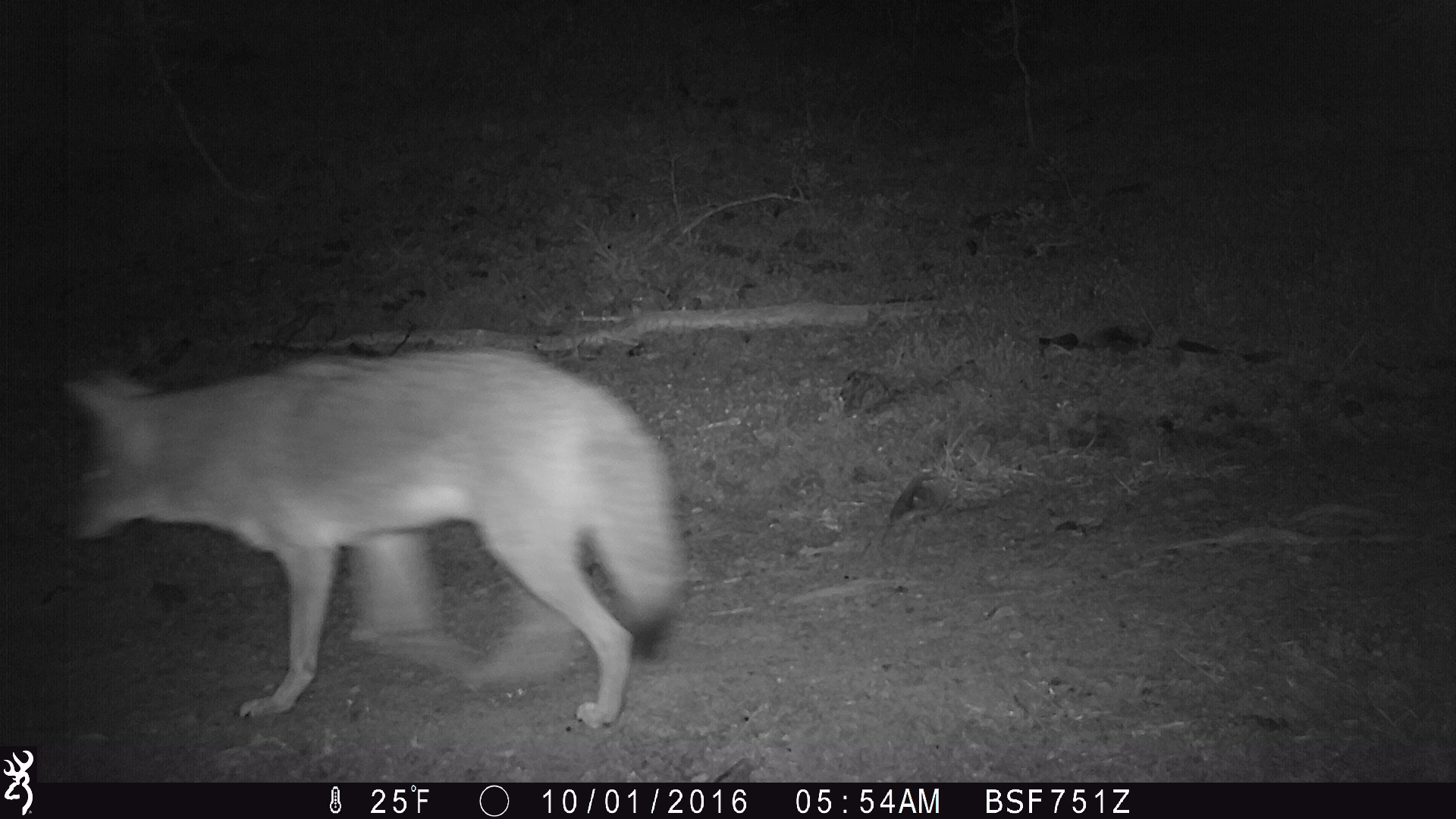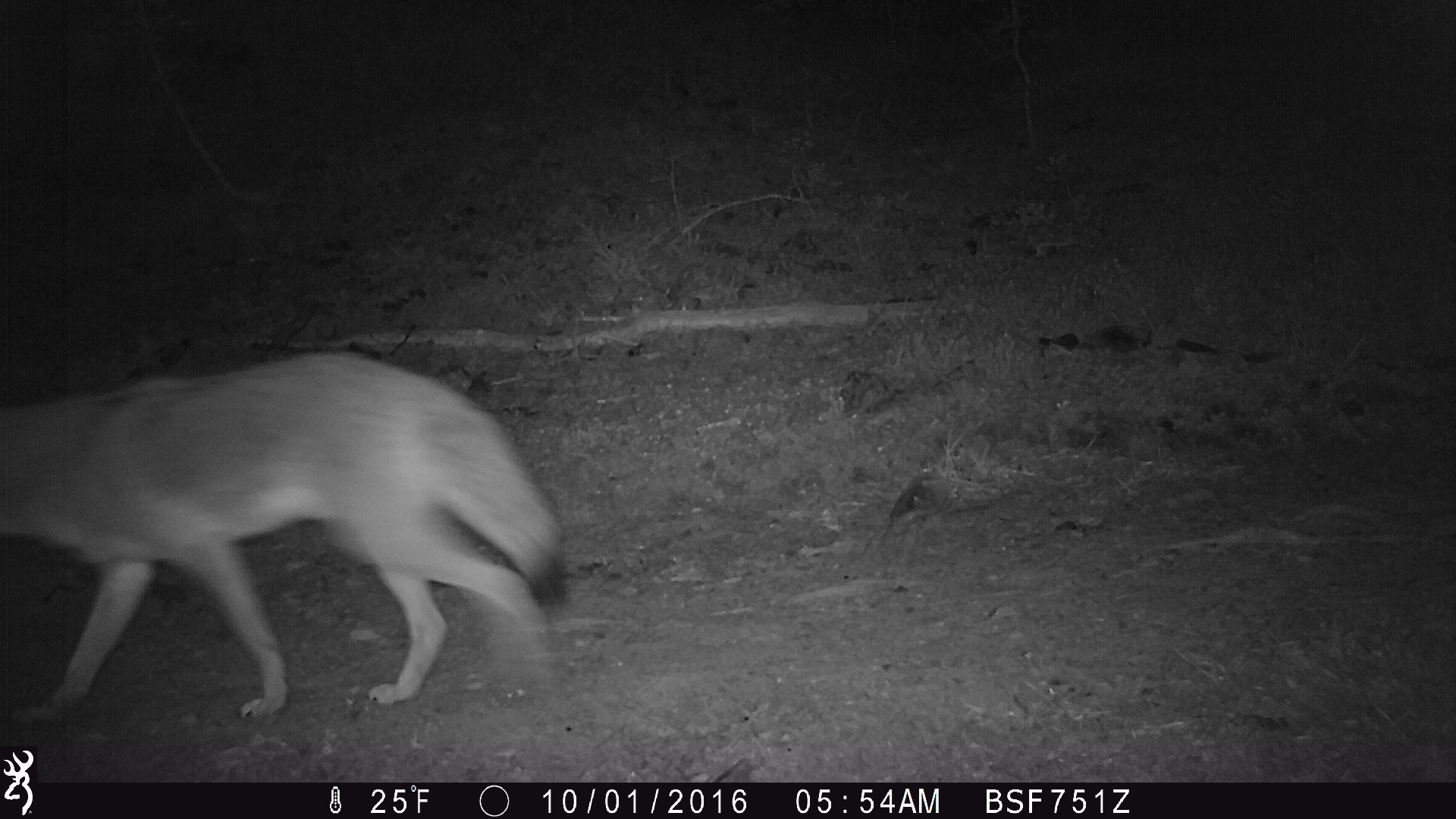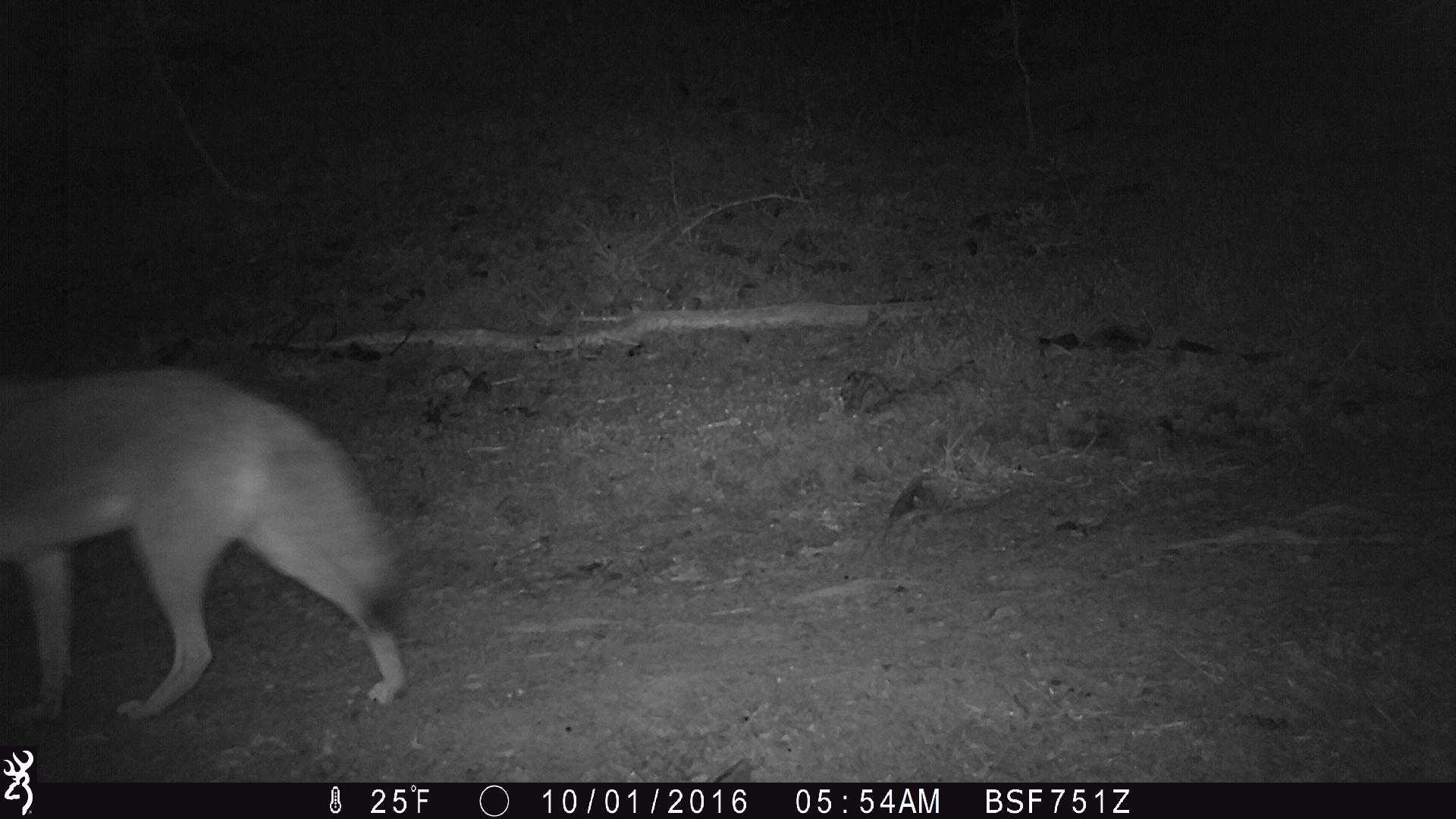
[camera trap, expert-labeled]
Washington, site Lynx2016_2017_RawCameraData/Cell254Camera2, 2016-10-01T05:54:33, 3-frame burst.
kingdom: Animalia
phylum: Chordata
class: Mammalia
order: Carnivora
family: Canidae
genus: Canis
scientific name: Canis latrans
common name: coyote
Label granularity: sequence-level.